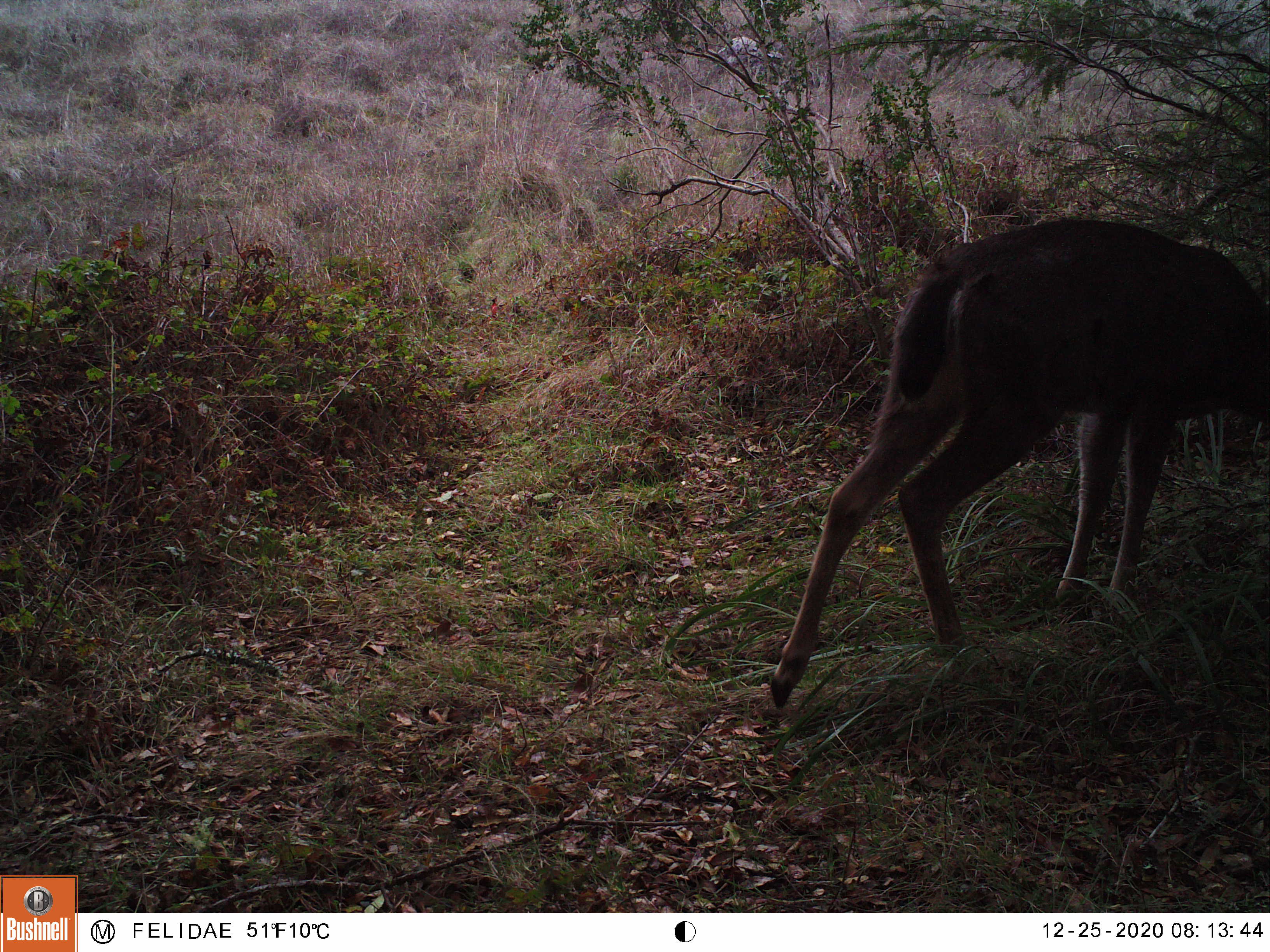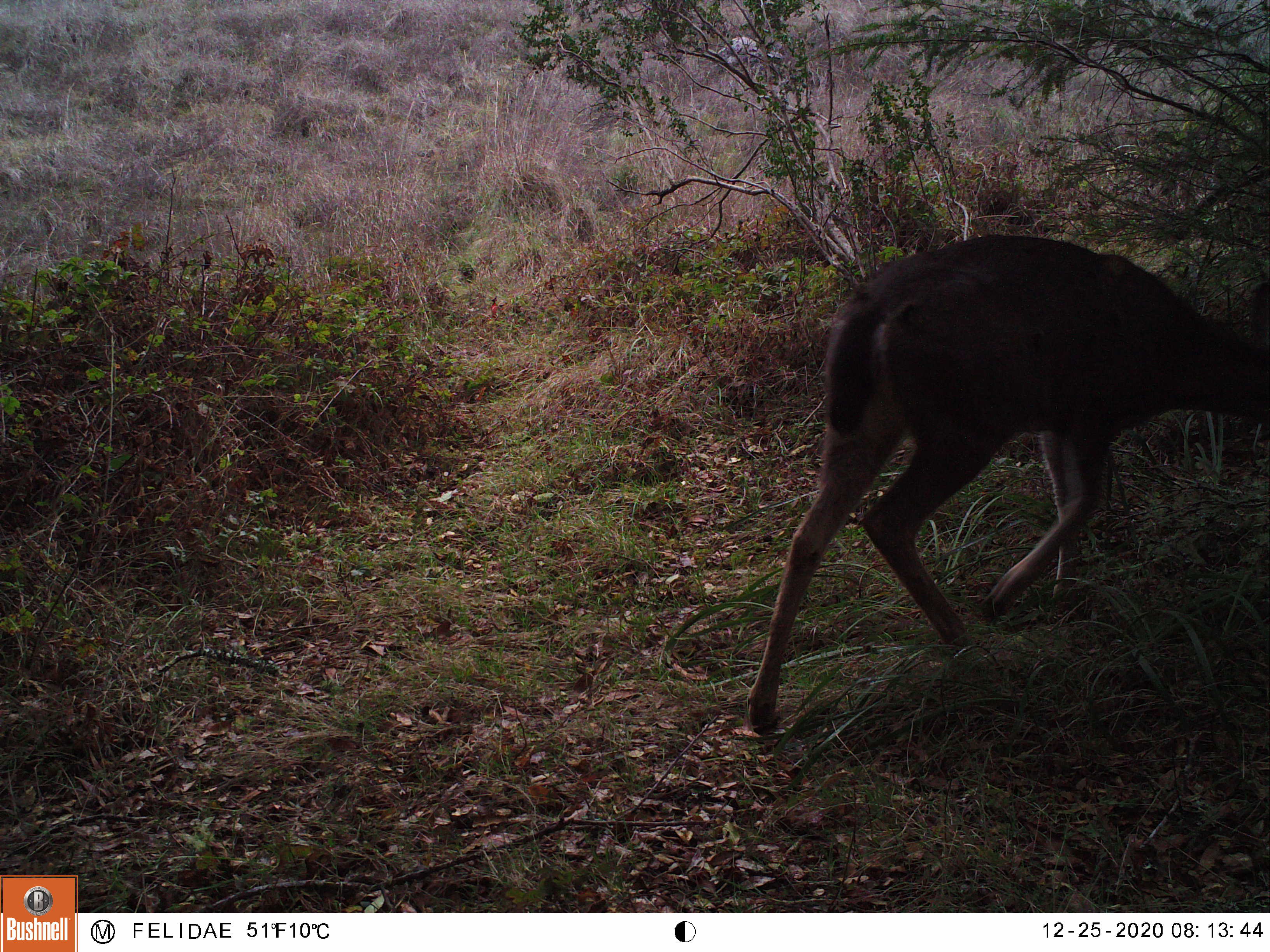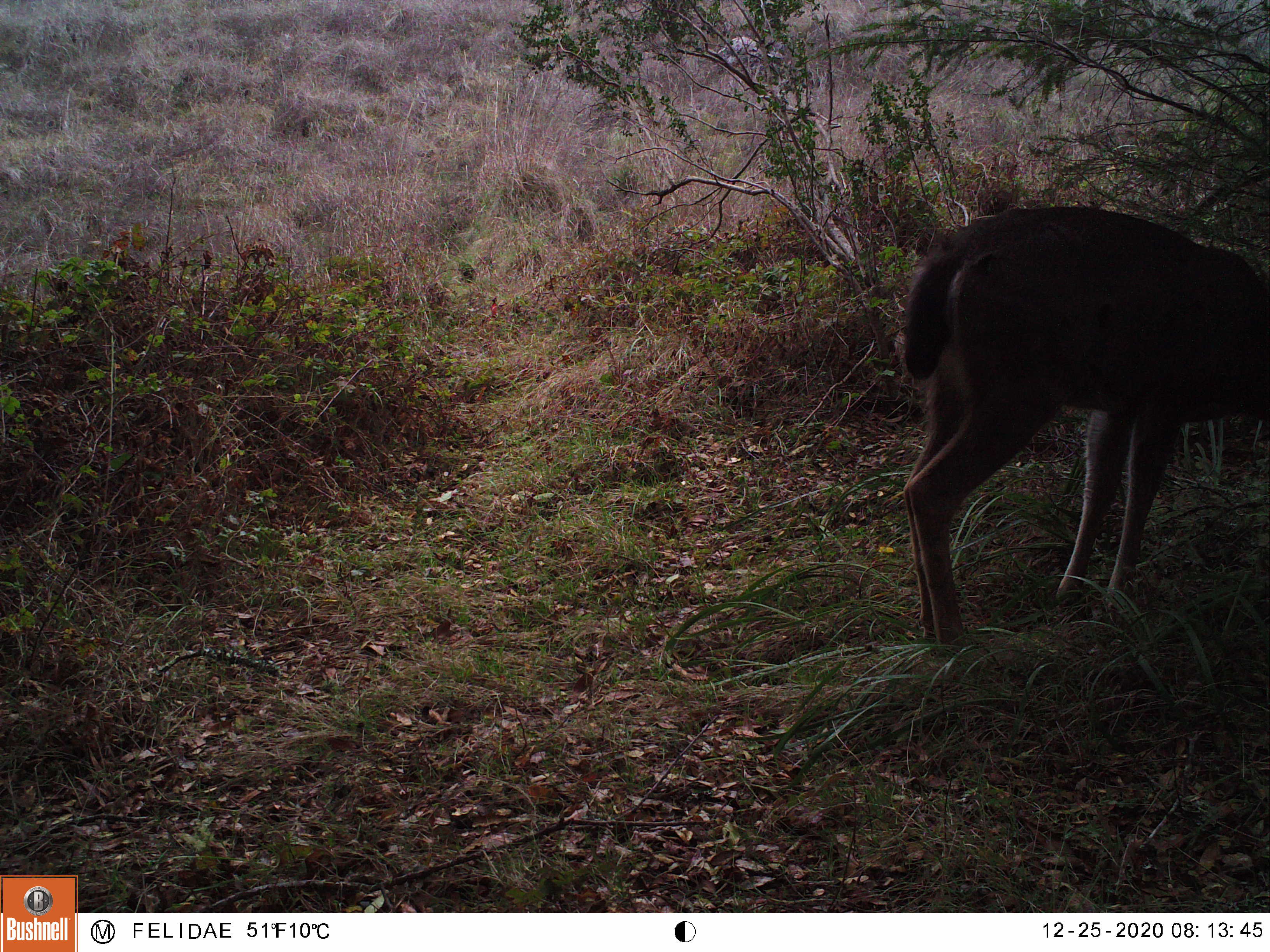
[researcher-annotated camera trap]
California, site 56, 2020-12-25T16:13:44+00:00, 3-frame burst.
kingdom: Animalia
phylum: Chordata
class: Mammalia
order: Artiodactyla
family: Cervidae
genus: Odocoileus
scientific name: Odocoileus hemionus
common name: mule deer